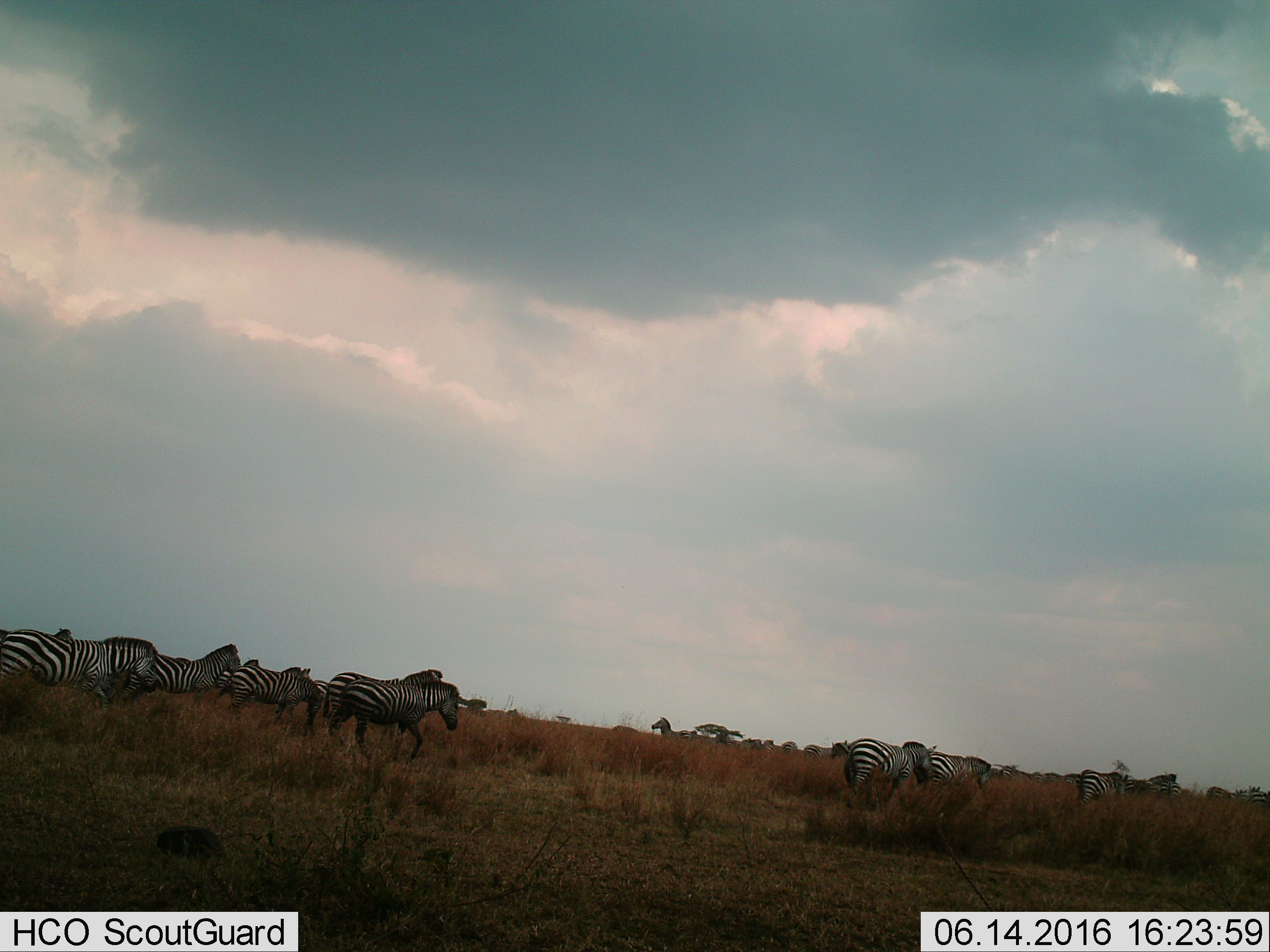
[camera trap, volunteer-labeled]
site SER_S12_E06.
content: unidentified animal